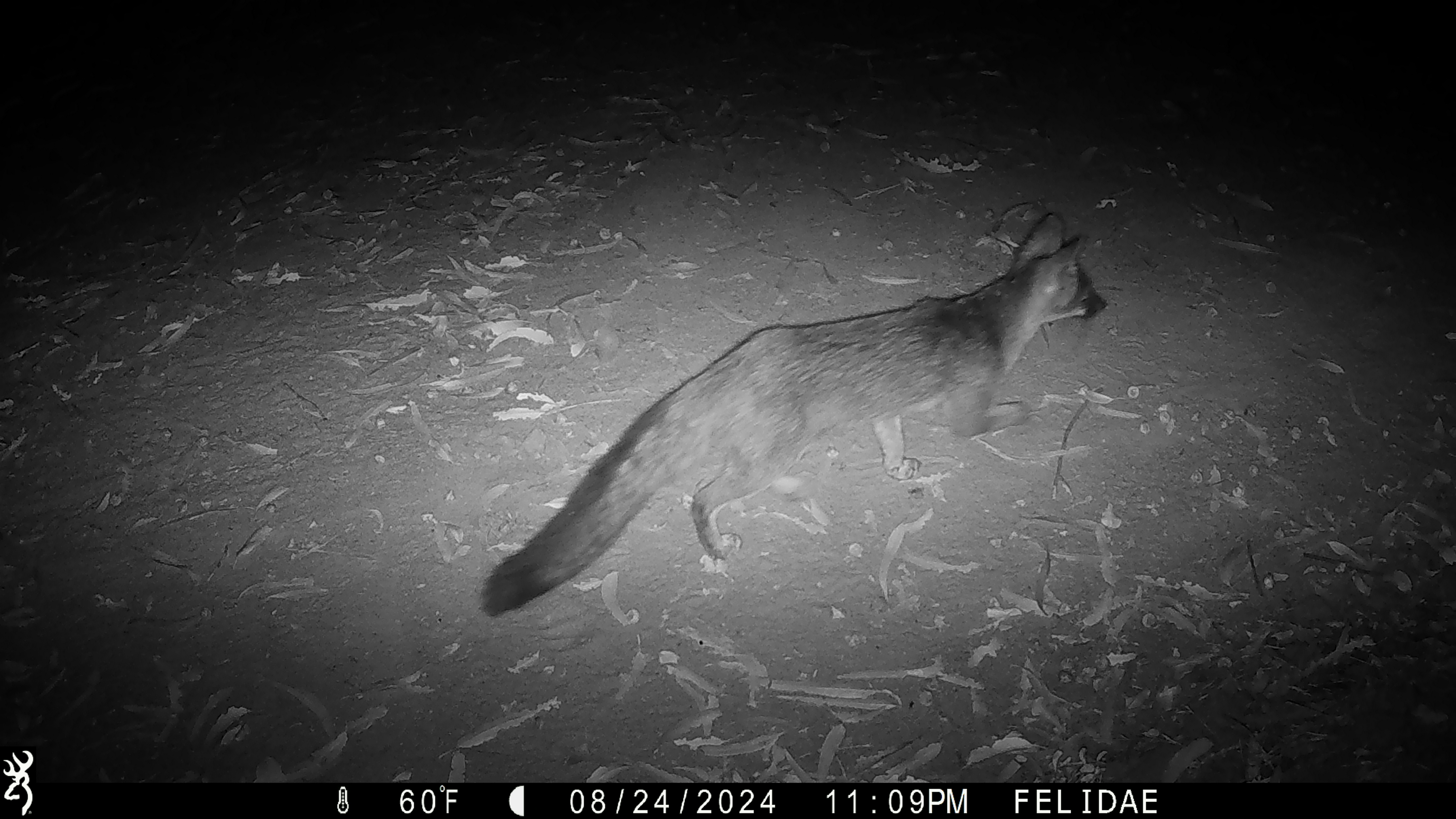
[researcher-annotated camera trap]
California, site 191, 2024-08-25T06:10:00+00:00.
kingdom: Animalia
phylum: Chordata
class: Mammalia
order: Carnivora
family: Canidae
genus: Urocyon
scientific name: Urocyon cinereoargenteus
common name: gray fox